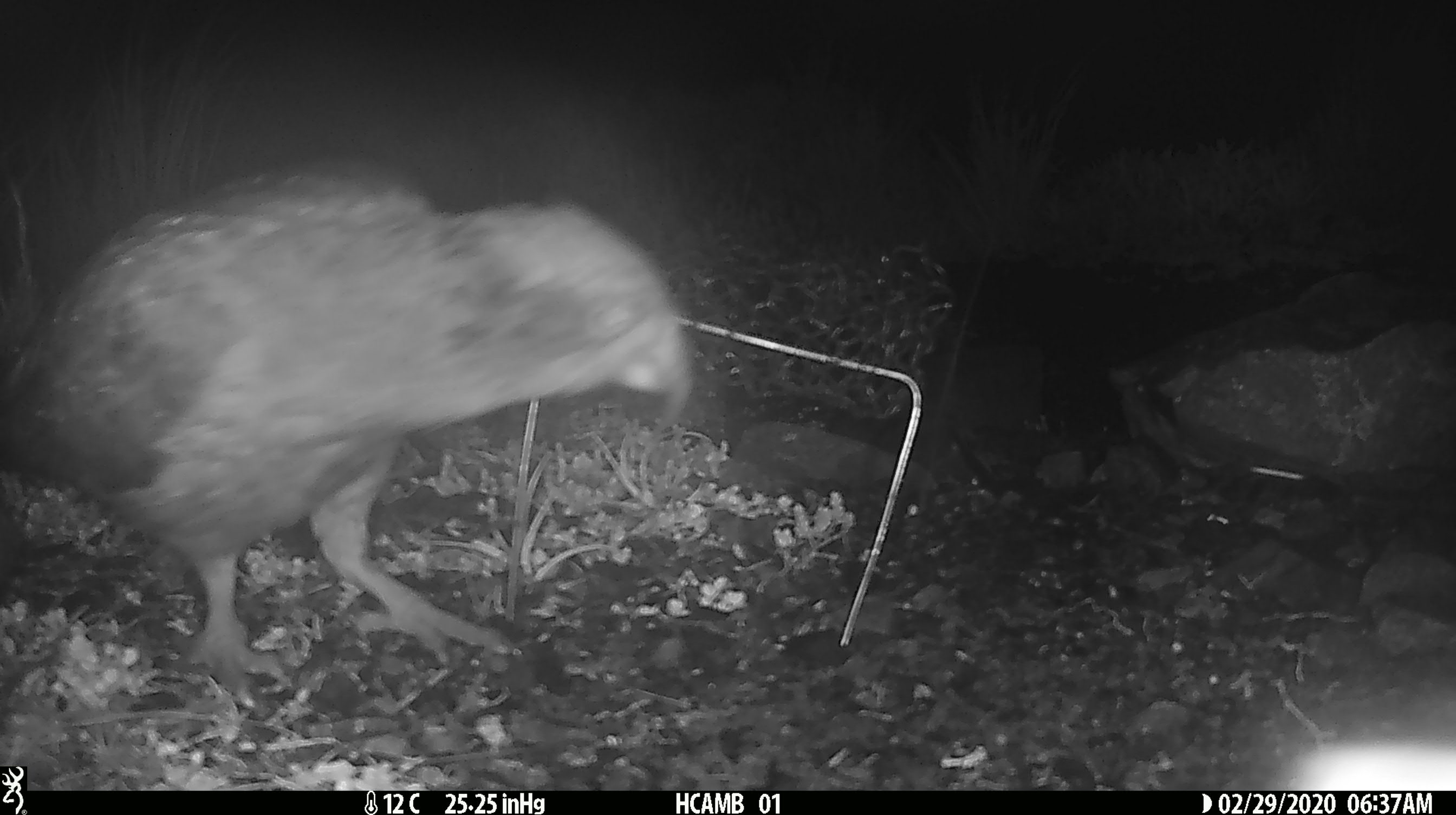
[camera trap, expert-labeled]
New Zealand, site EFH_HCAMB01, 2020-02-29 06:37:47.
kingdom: Animalia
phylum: Chordata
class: Aves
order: Psittaciformes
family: Strigopidae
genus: Nestor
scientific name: Nestor notabilis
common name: kea